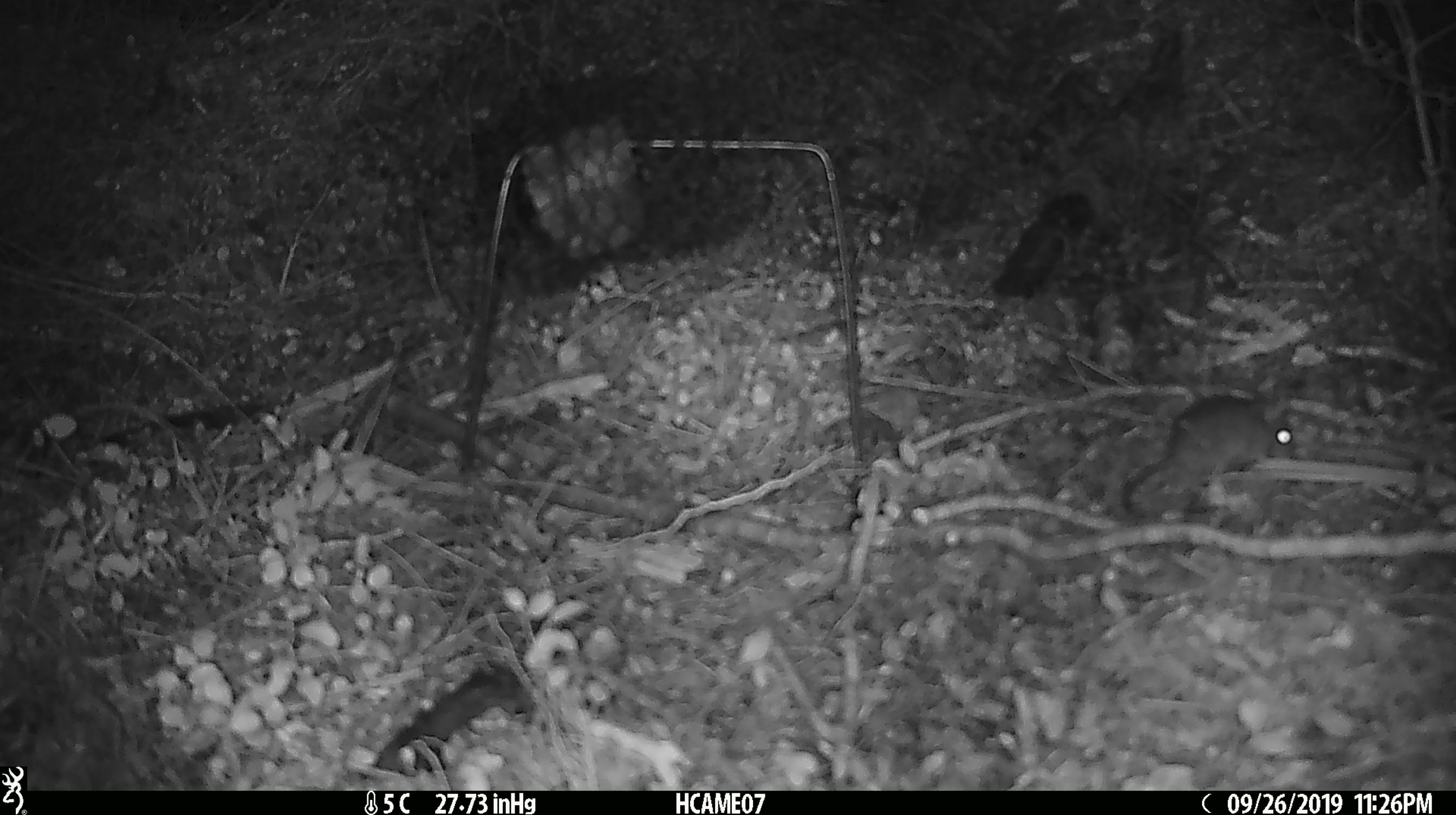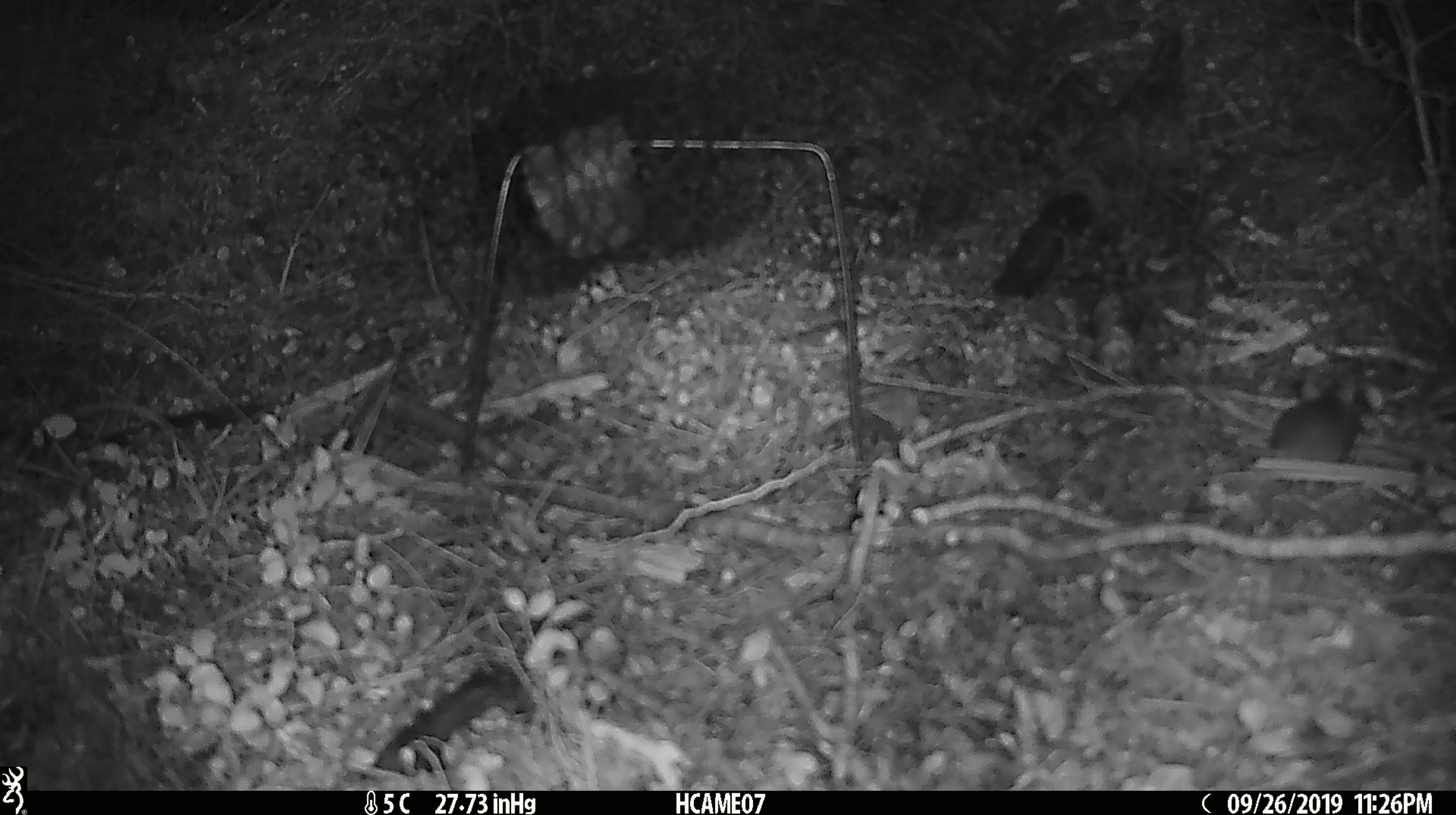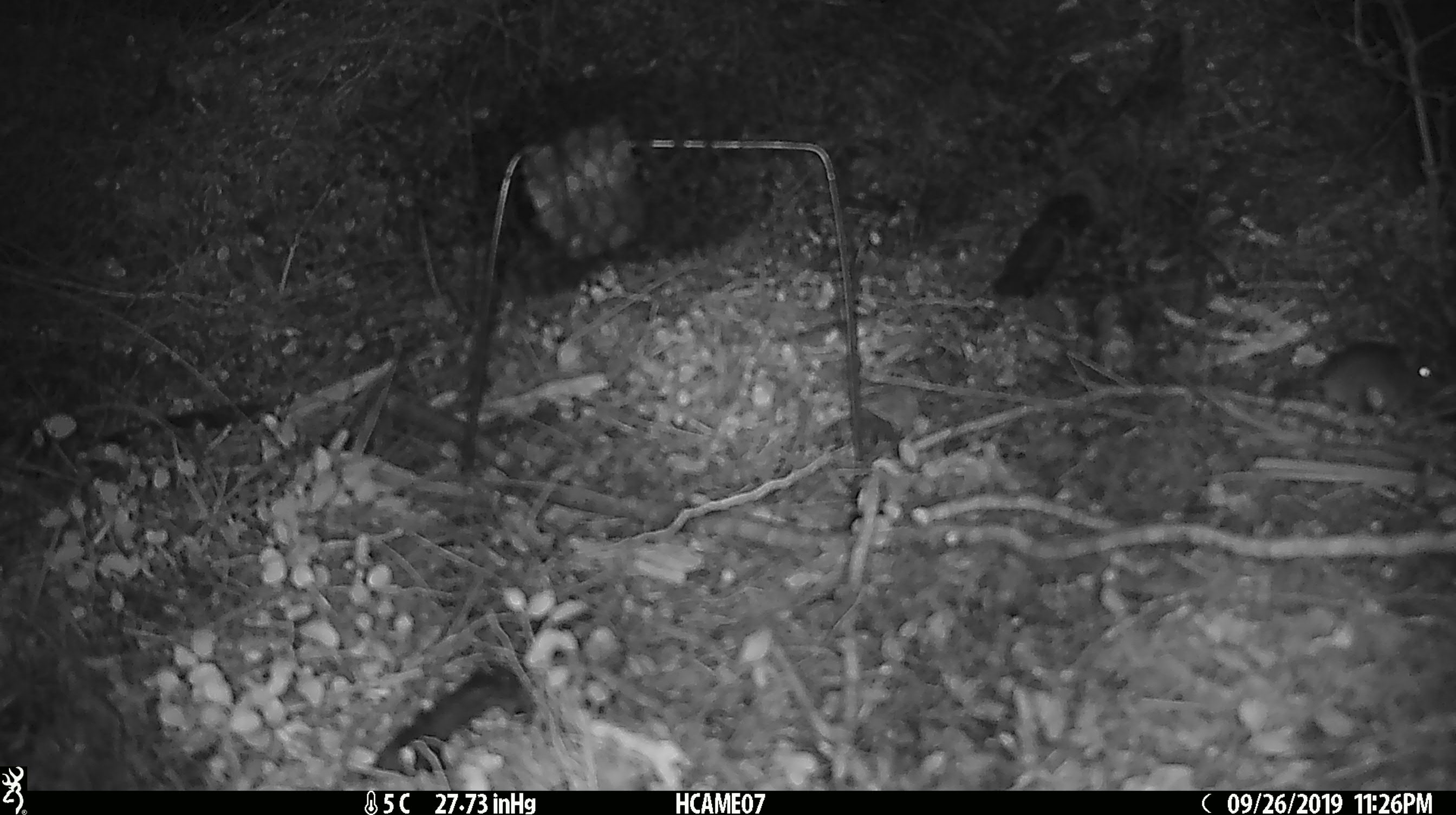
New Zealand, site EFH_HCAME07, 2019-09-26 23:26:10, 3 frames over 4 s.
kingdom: Animalia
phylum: Chordata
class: Mammalia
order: Rodentia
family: Muridae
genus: Mus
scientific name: Mus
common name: mouse